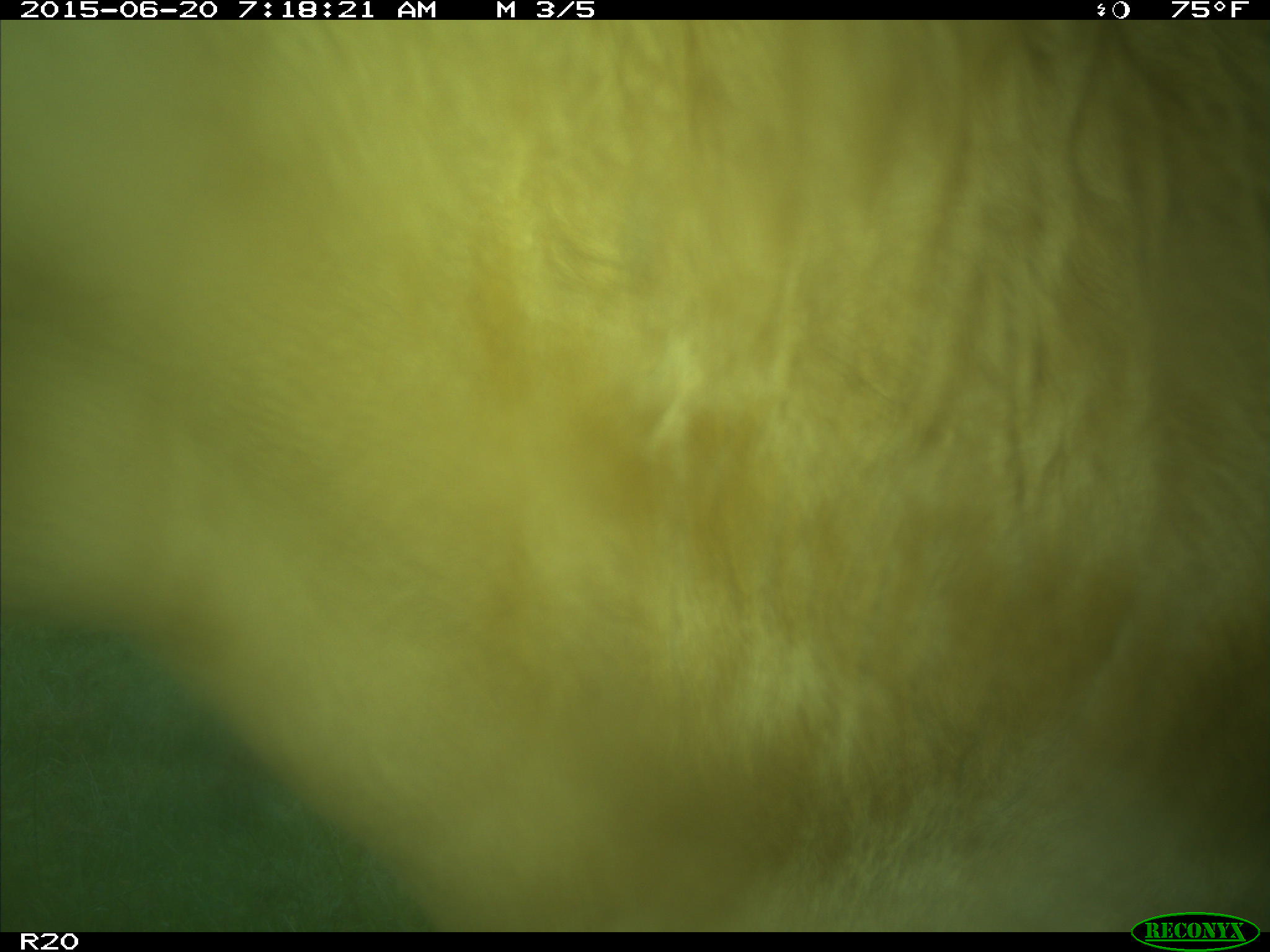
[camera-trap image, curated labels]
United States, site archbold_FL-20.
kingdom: Animalia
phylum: Chordata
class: Mammalia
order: Artiodactyla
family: Bovidae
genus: Bos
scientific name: Bos taurus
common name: domestic cow